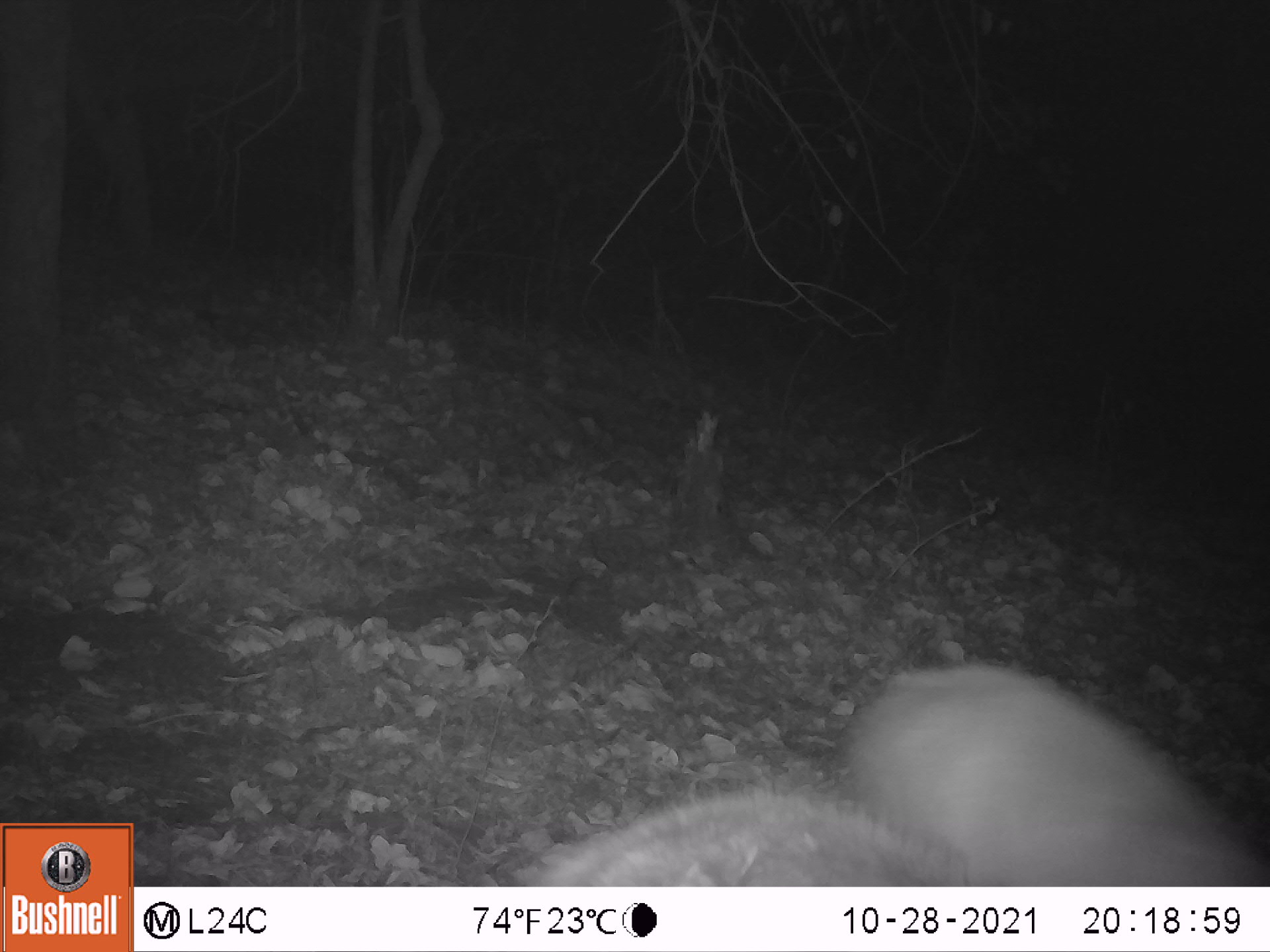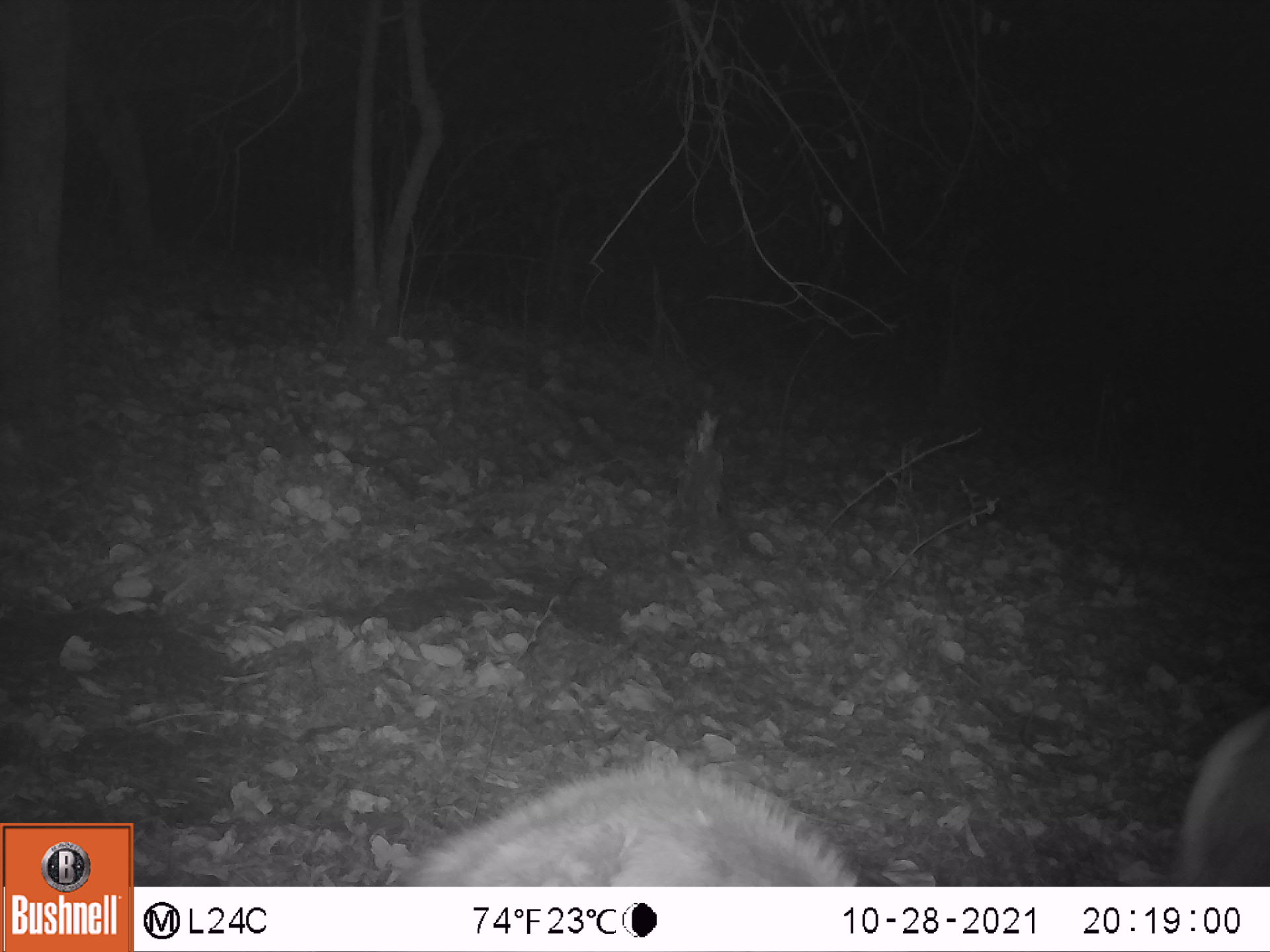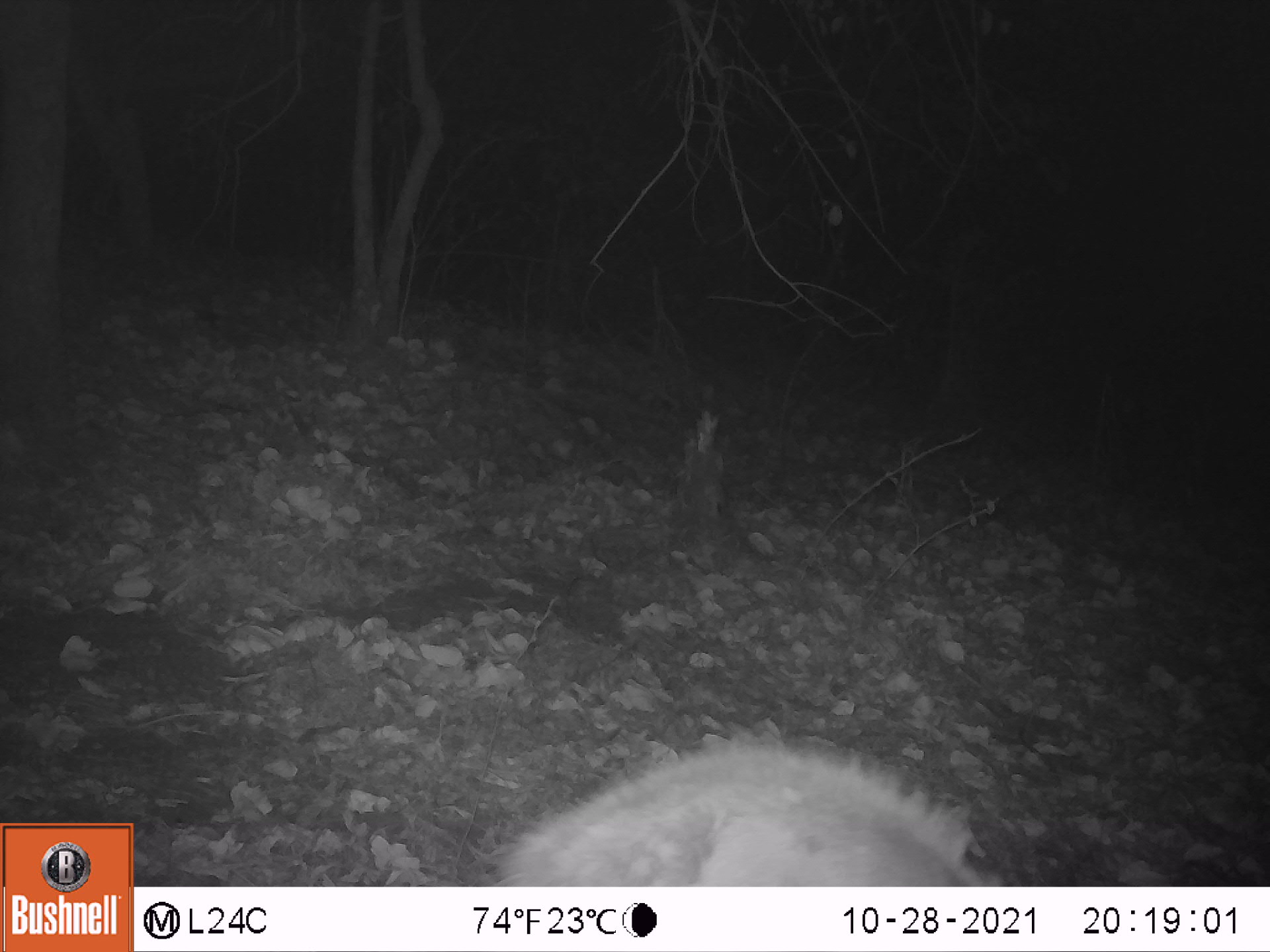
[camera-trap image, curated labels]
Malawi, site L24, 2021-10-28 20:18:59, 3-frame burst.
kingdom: Animalia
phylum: Chordata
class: Mammalia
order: Artiodactyla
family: Bovidae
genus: Tragelaphus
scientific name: Tragelaphus sylvaticus sylvaticus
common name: cape bushbuck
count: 2